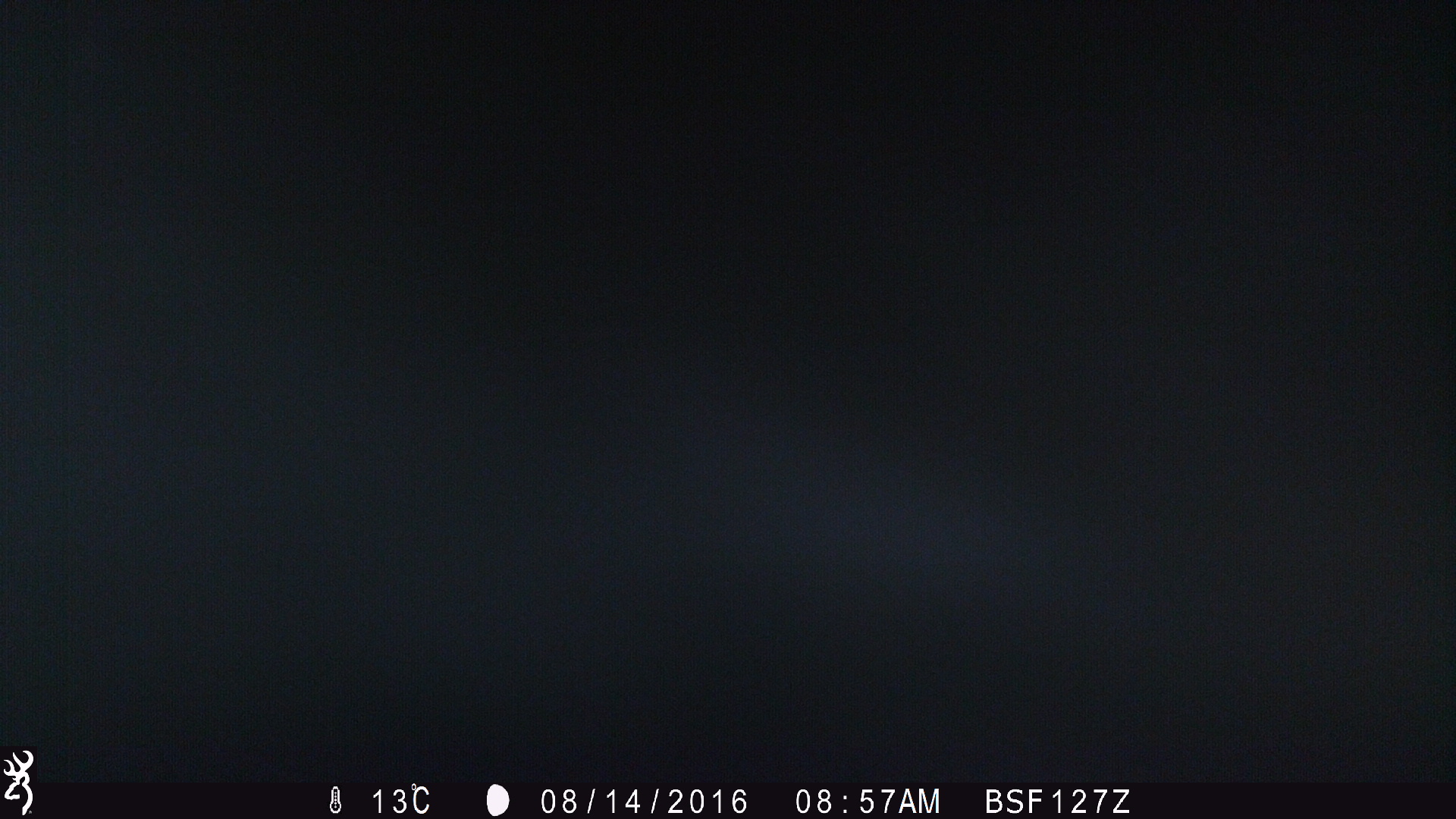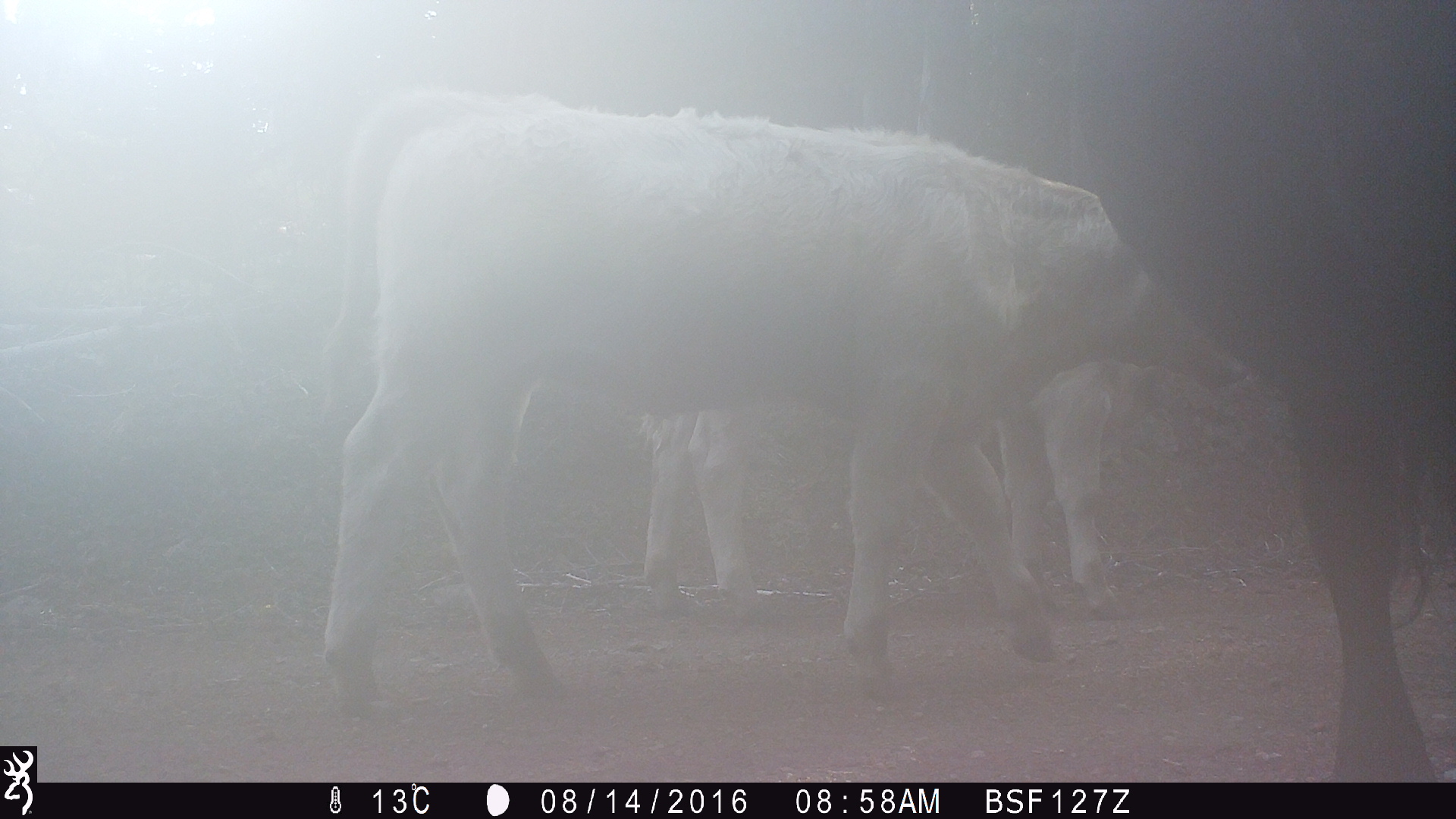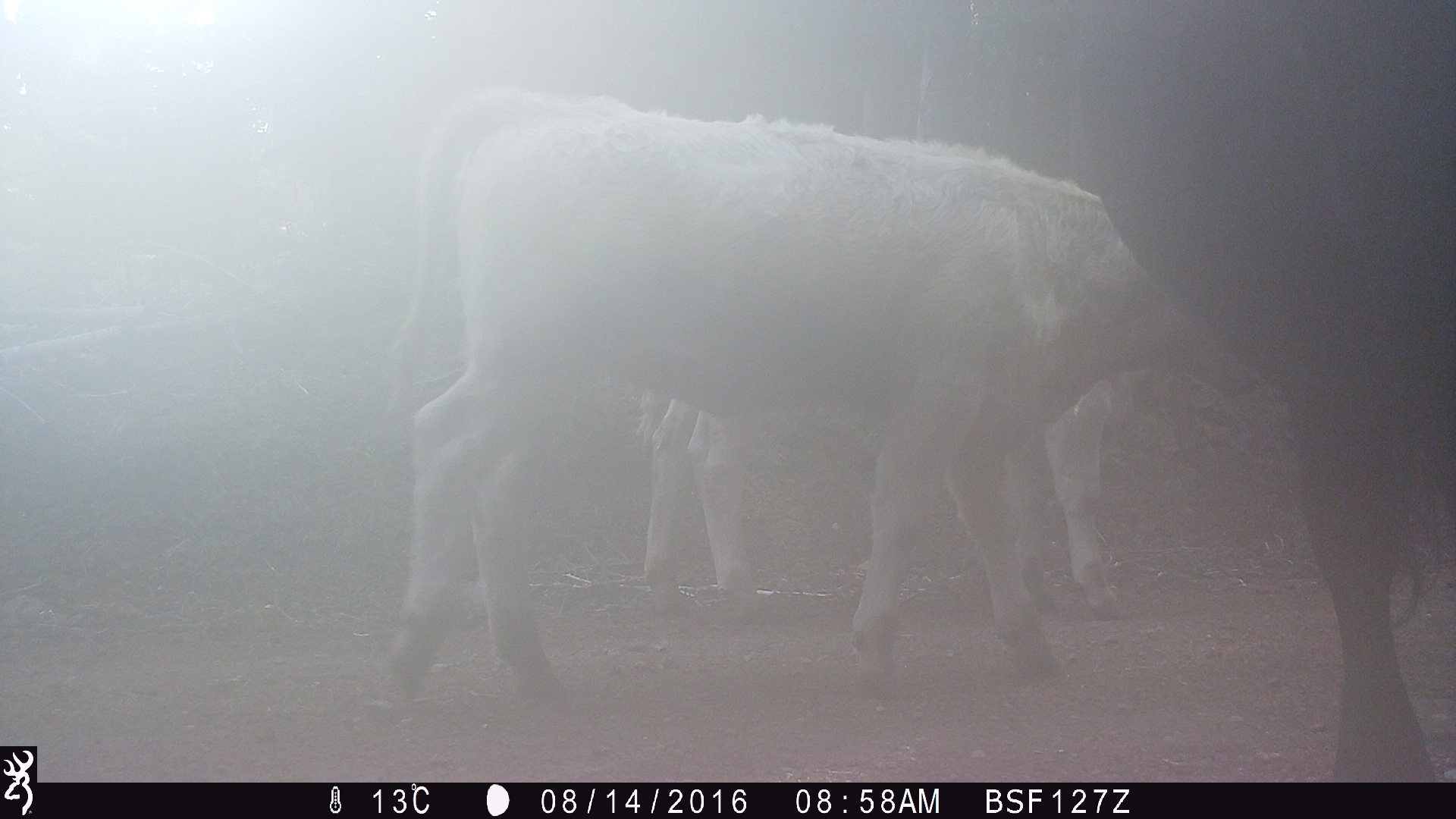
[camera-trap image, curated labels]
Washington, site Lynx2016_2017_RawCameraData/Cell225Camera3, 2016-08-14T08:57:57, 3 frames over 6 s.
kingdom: Animalia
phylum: Chordata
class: Mammalia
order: Artiodactyla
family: Bovidae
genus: Bos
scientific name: Bos taurus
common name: domestic cattle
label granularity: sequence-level